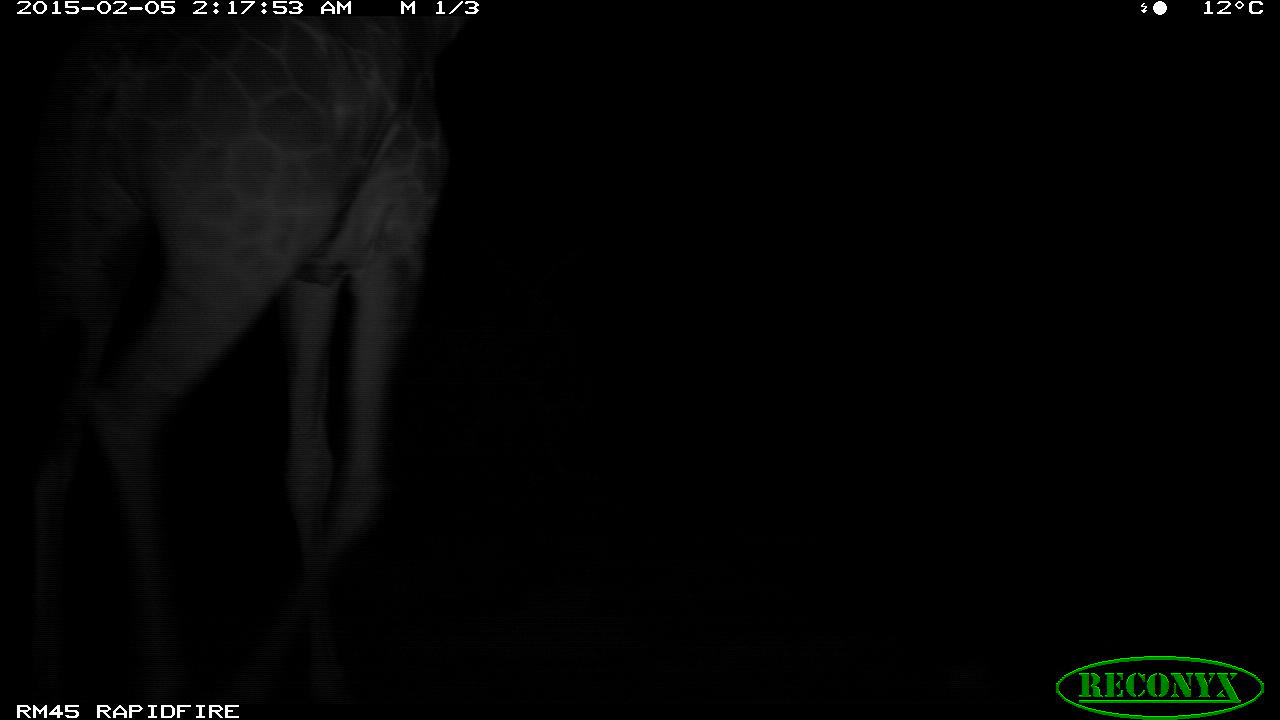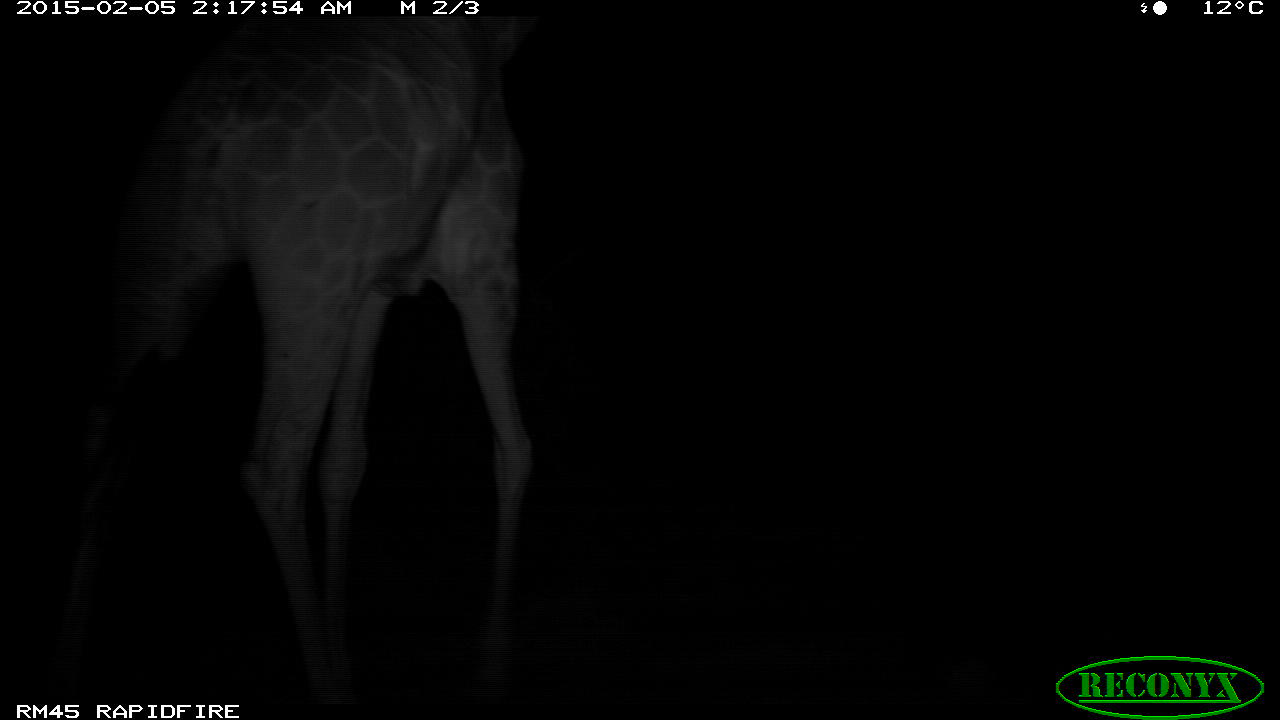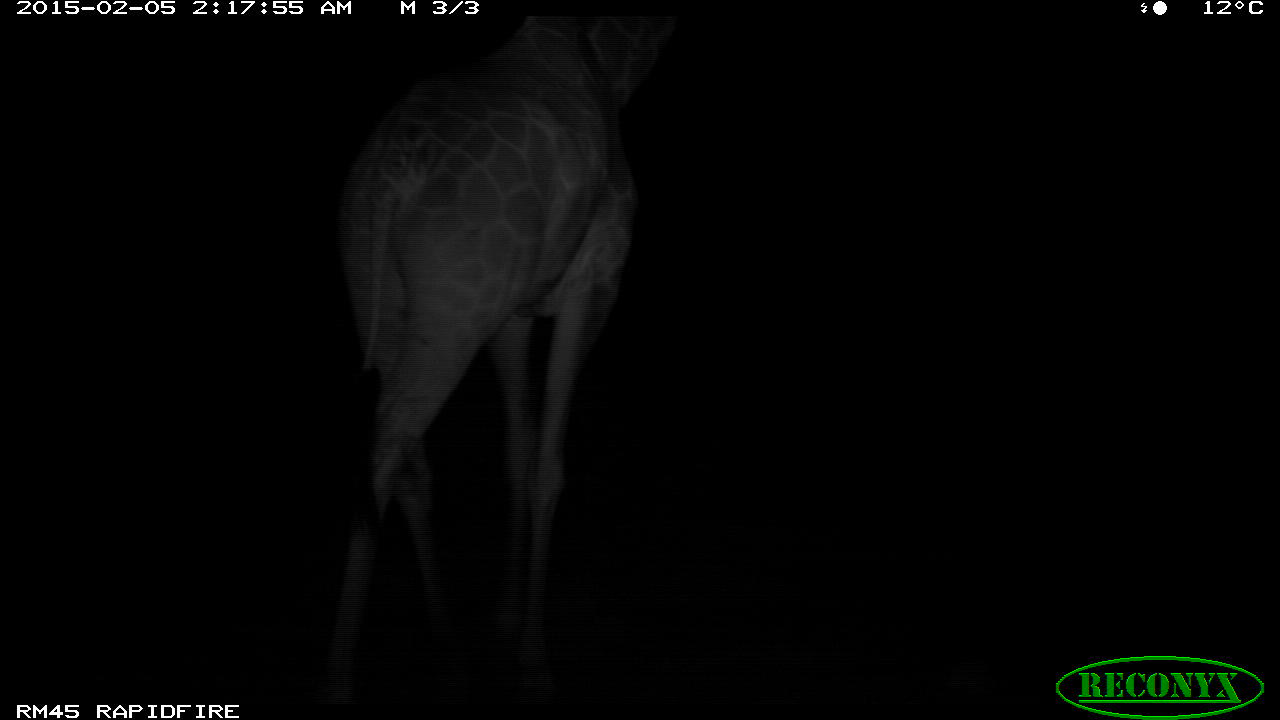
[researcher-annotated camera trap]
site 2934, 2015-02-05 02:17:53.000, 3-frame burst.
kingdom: Animalia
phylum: Chordata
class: Mammalia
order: Artiodactyla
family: Giraffidae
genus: Giraffa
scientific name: Giraffa camelopardalis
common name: giraffe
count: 1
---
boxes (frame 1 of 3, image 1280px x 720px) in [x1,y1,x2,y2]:
giraffa camelopardalis: [3,13,446,710]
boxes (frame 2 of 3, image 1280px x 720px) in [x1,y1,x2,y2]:
giraffa camelopardalis: [49,17,534,719]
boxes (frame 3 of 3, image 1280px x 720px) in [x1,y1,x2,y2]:
giraffa camelopardalis: [322,16,680,702]